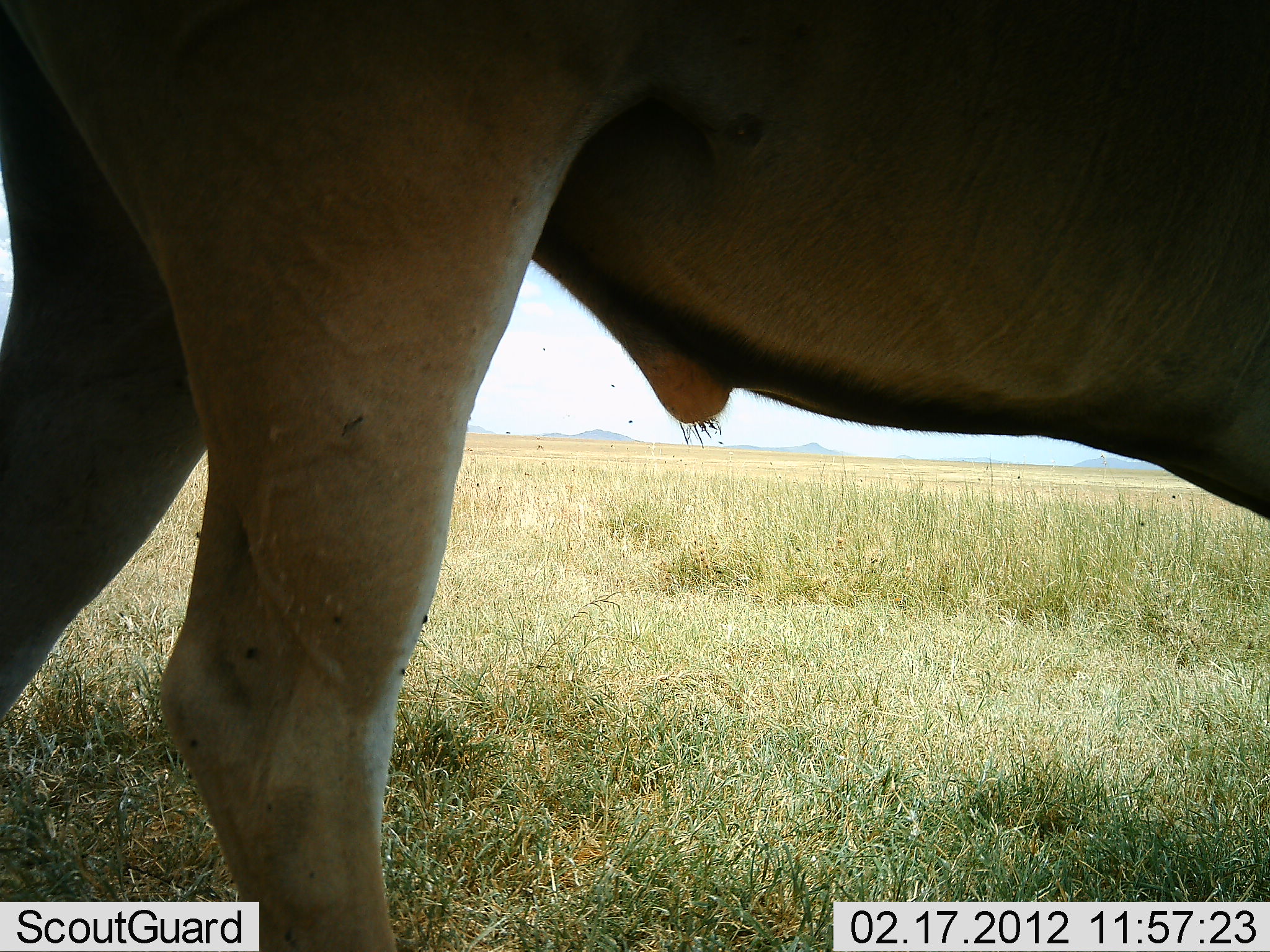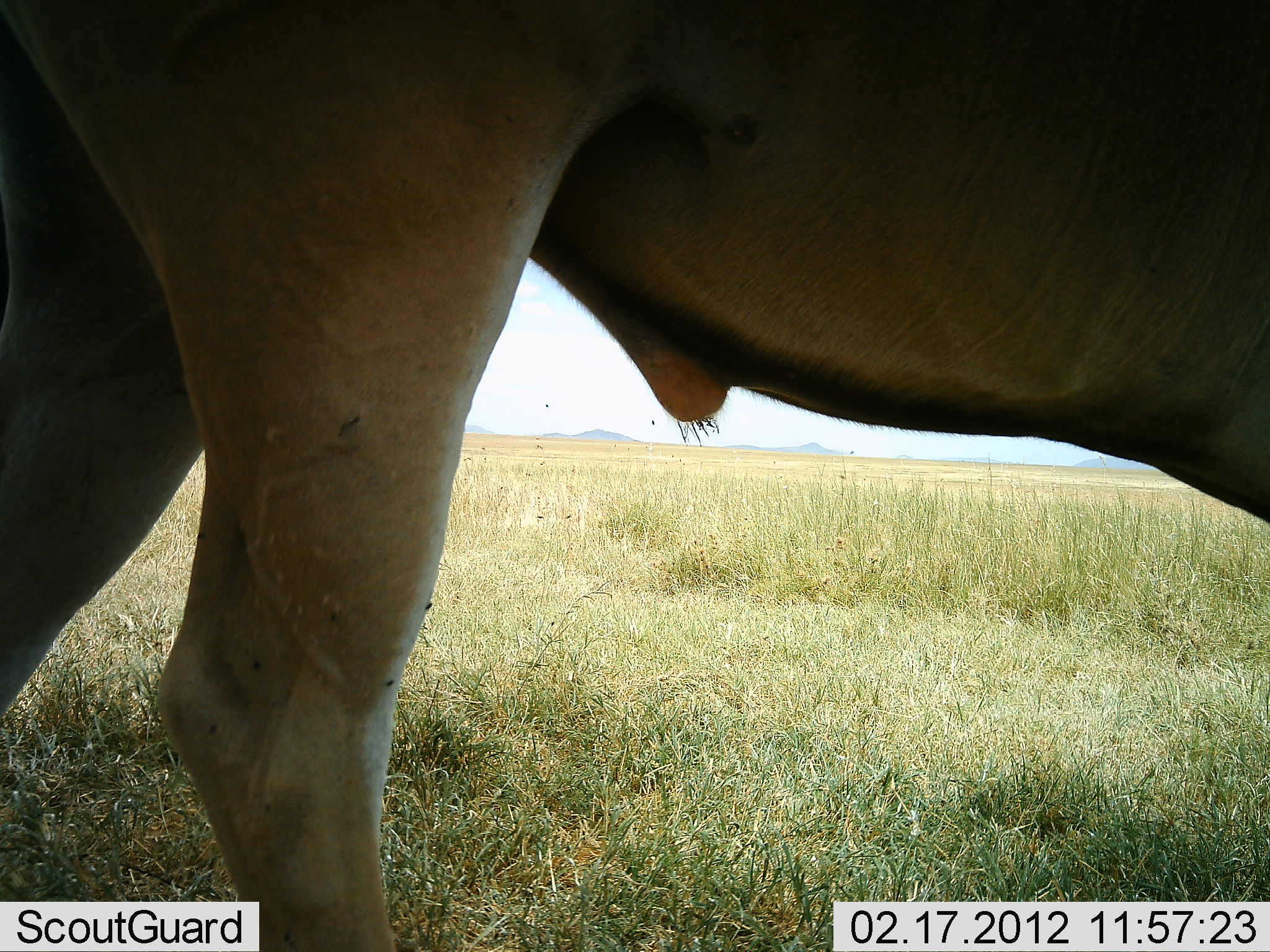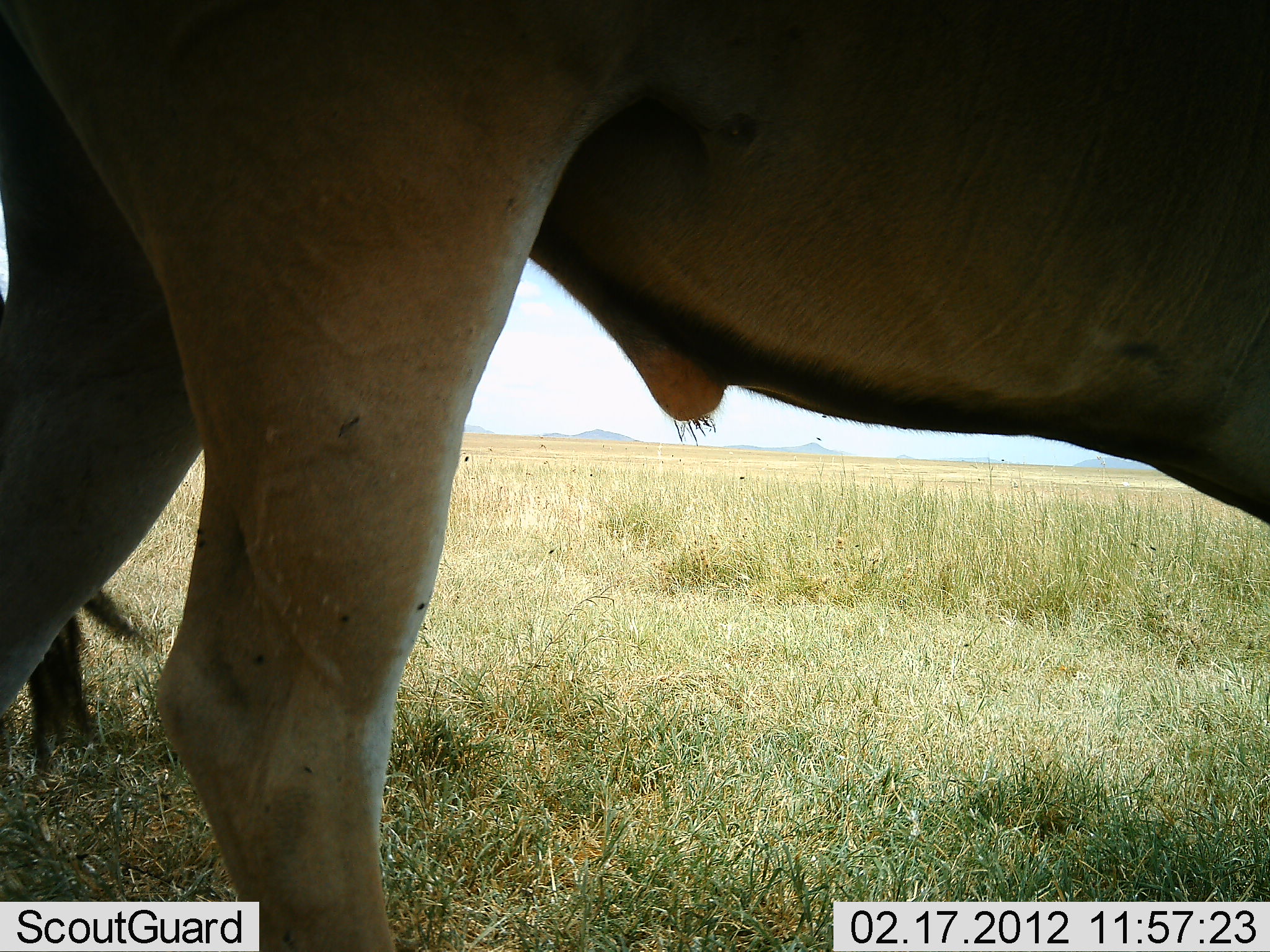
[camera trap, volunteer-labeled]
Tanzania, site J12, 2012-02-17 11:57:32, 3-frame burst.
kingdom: Animalia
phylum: Chordata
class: Mammalia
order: Artiodactyla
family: Bovidae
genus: Alcelaphus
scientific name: Alcelaphus buselaphus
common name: hartebeest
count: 1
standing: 100%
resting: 0%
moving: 0%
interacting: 0%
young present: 0%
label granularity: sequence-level